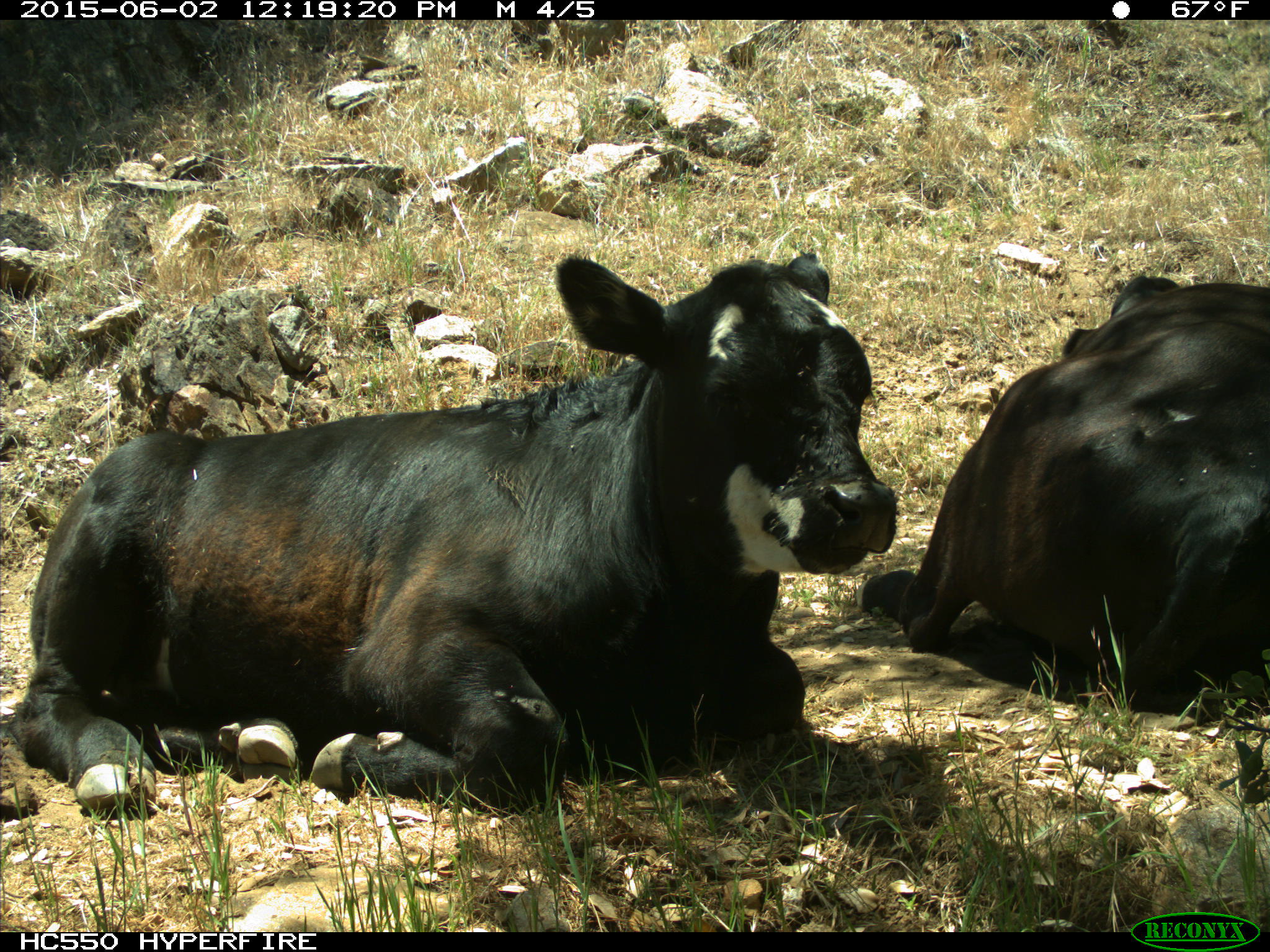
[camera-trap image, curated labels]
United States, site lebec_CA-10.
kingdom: Animalia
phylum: Chordata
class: Mammalia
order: Artiodactyla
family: Bovidae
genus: Bos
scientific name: Bos taurus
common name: domestic cow